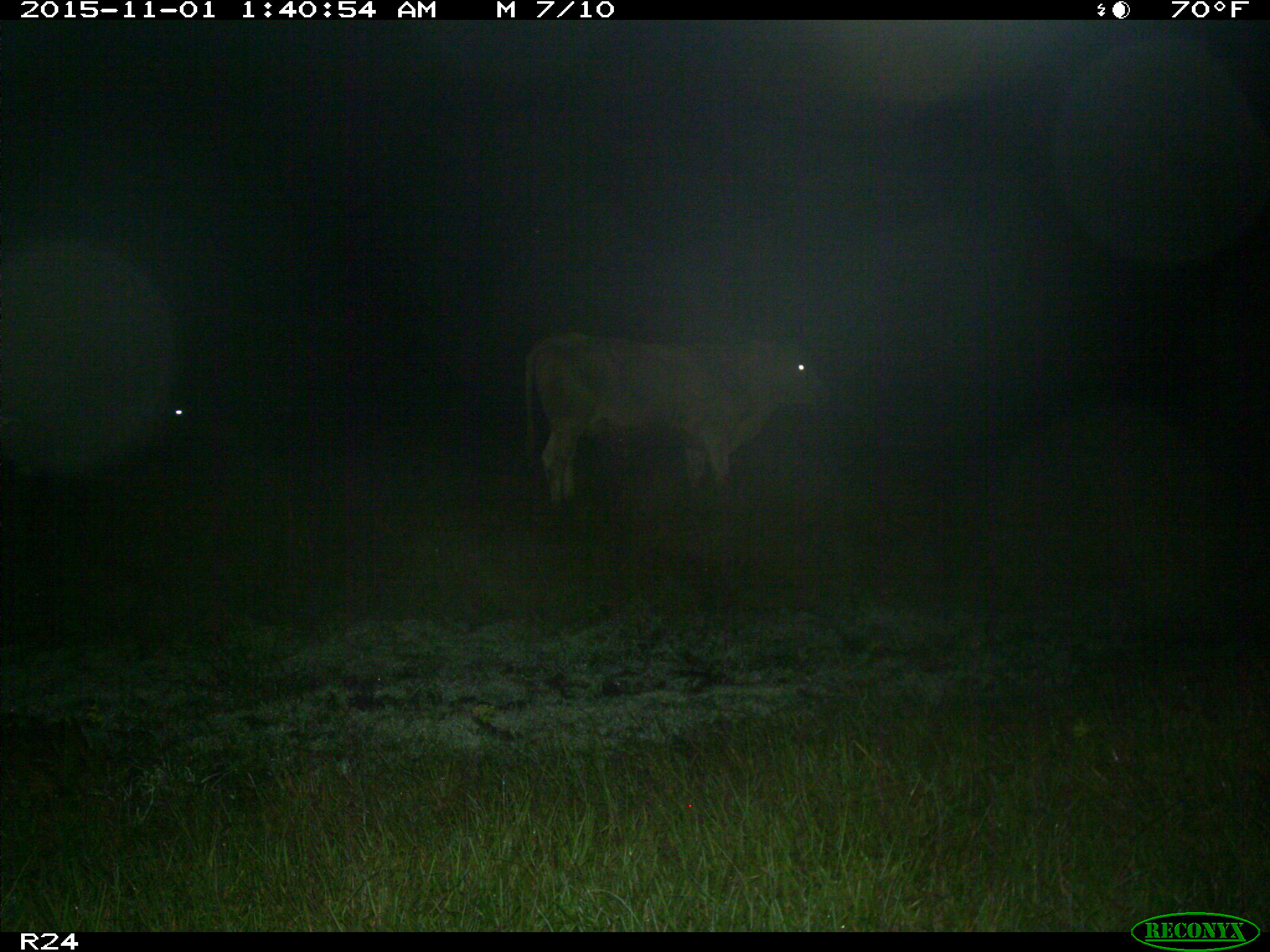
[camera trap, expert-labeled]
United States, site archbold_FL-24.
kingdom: Animalia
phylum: Chordata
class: Mammalia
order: Artiodactyla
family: Bovidae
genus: Bos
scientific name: Bos taurus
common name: domestic cow